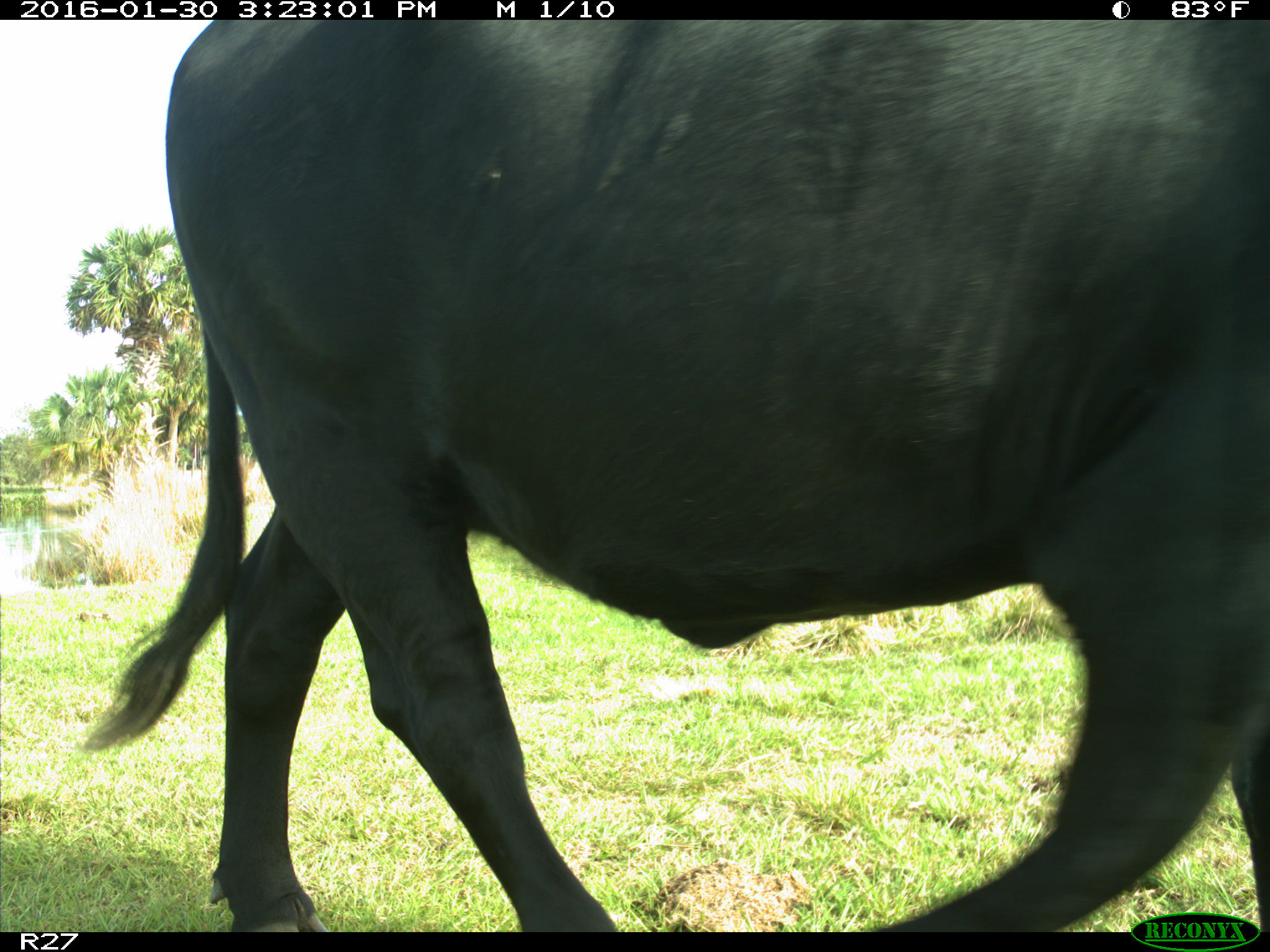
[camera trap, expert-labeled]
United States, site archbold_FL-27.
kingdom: Animalia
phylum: Chordata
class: Mammalia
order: Artiodactyla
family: Bovidae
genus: Bos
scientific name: Bos taurus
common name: domestic cow